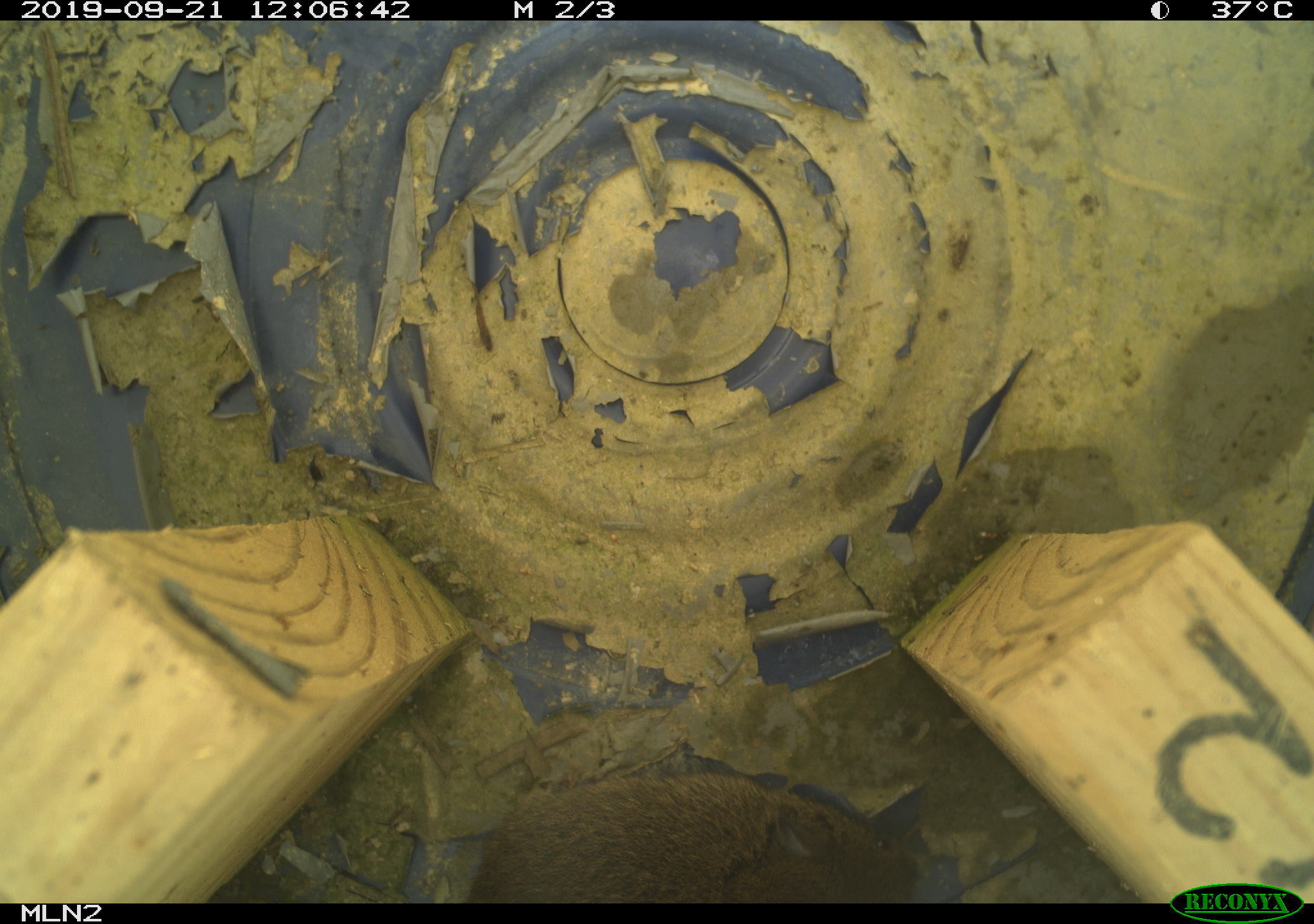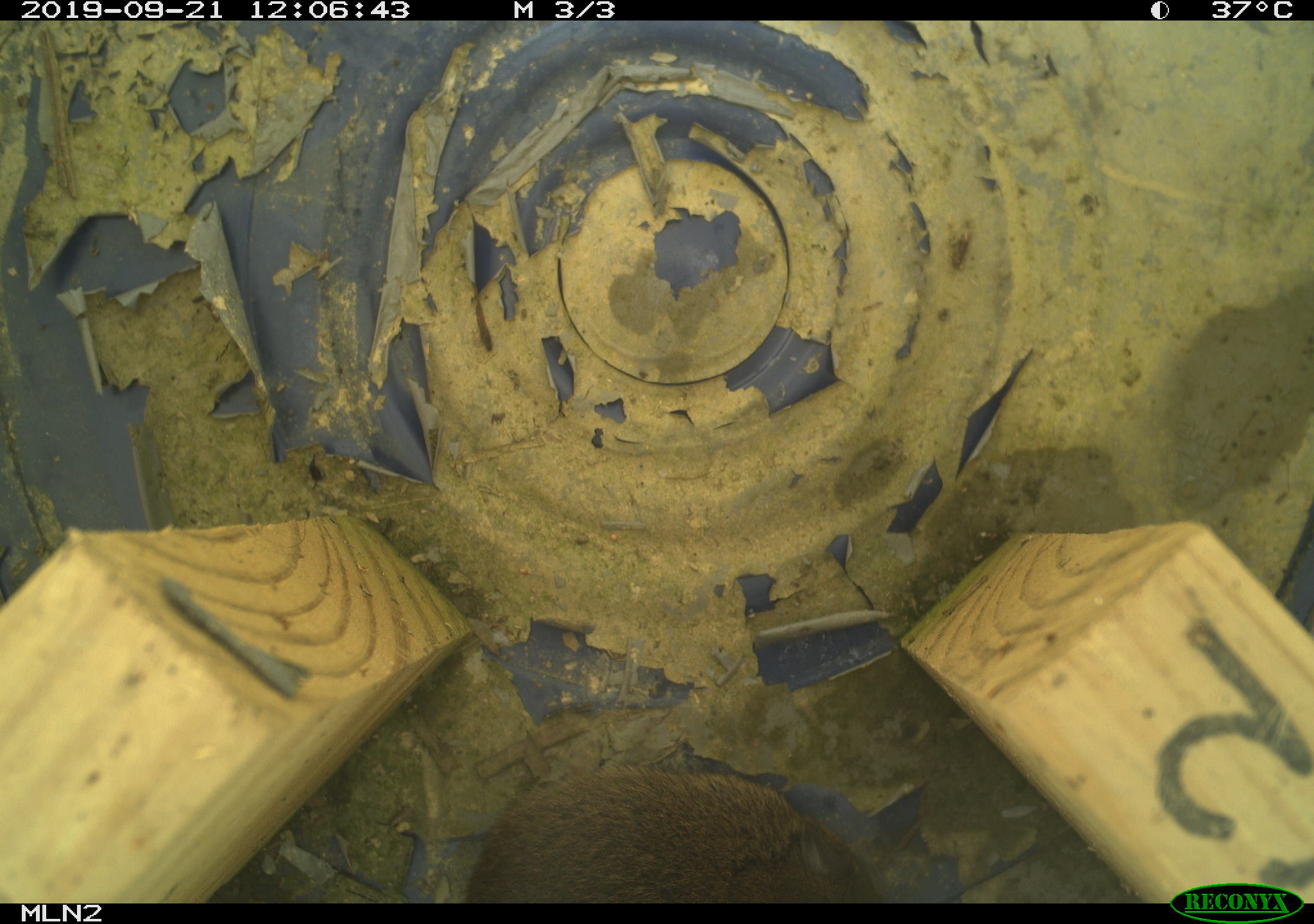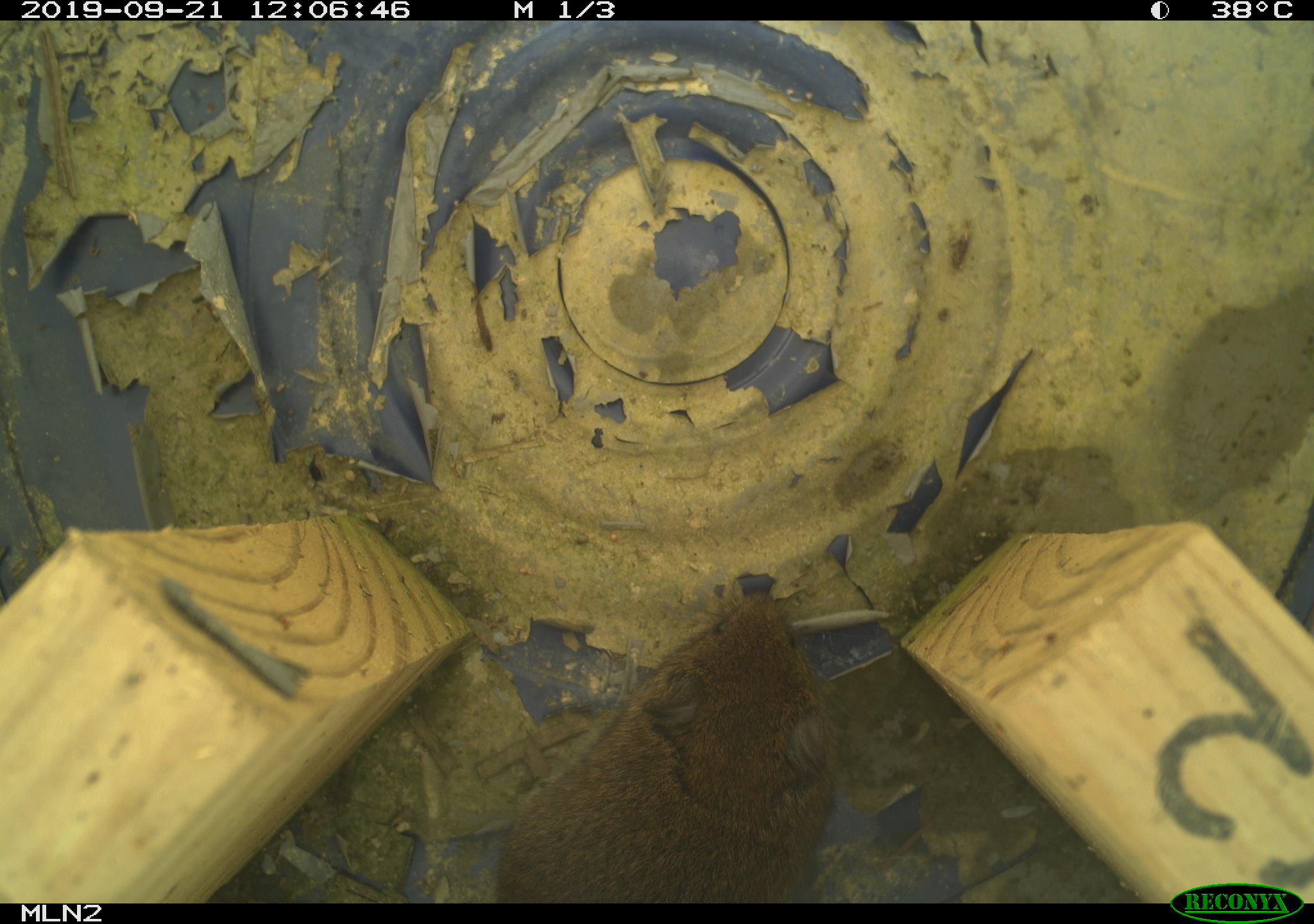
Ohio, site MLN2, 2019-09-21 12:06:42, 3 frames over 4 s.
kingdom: Animalia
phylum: Chordata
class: Mammalia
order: Rodentia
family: Cricetidae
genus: Microtus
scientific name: Microtus pennsylvanicus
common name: meadow vole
Meadow vole (Microtus pennsylvanicus).